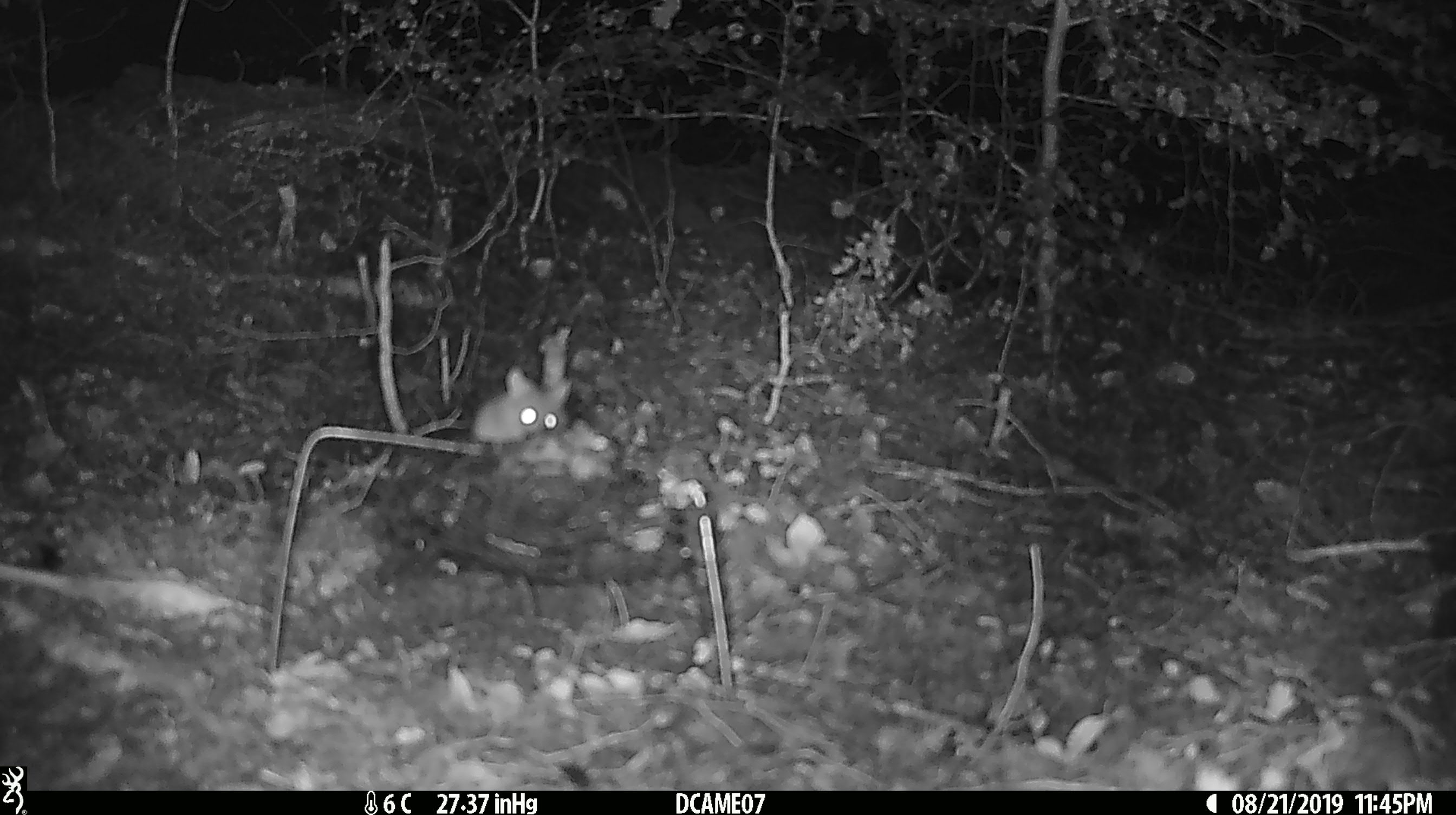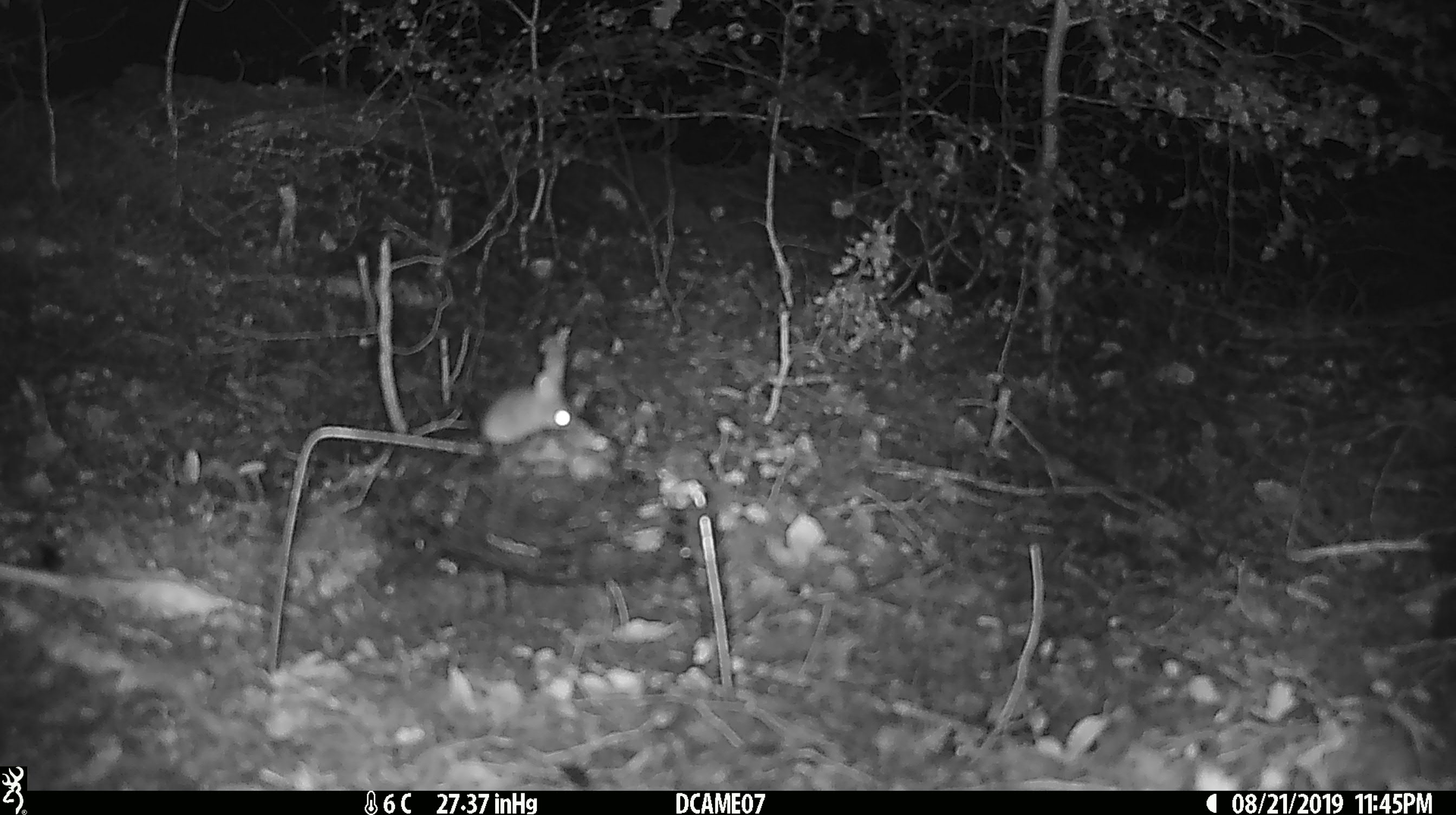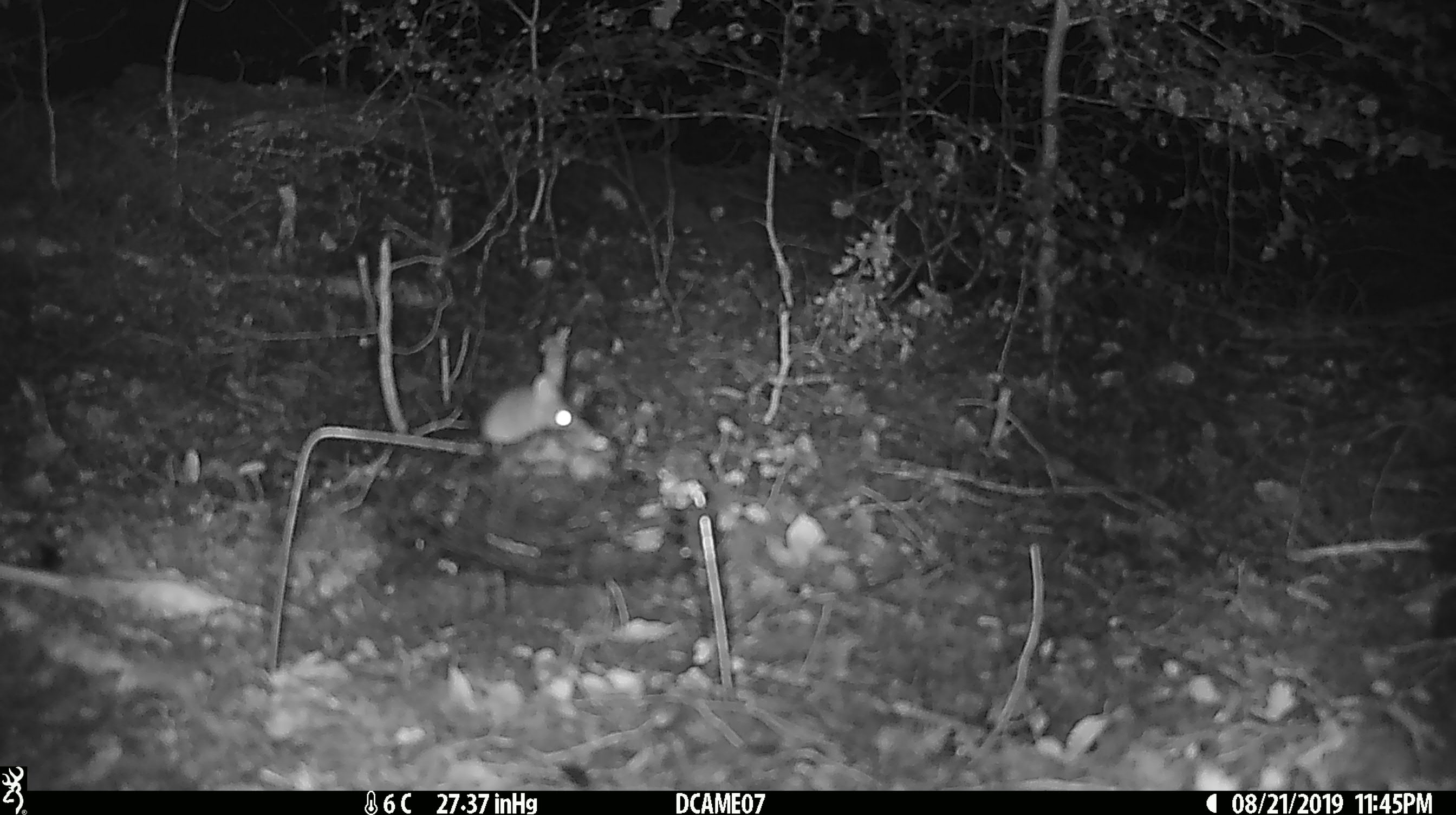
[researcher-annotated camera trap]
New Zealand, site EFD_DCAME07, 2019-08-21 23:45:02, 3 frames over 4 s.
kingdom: Animalia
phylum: Chordata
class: Mammalia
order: Rodentia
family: Muridae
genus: Mus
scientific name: Mus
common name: mouse